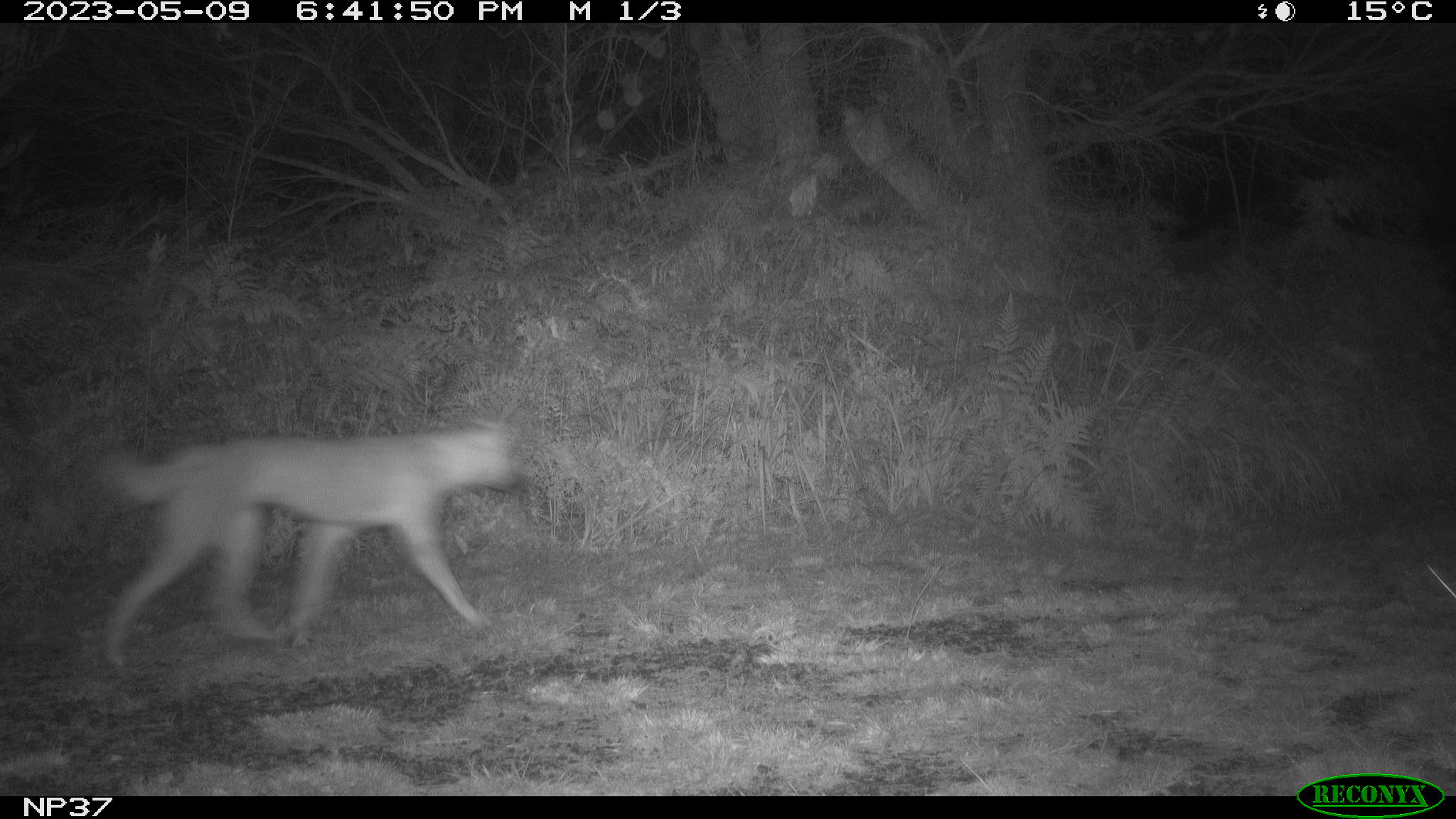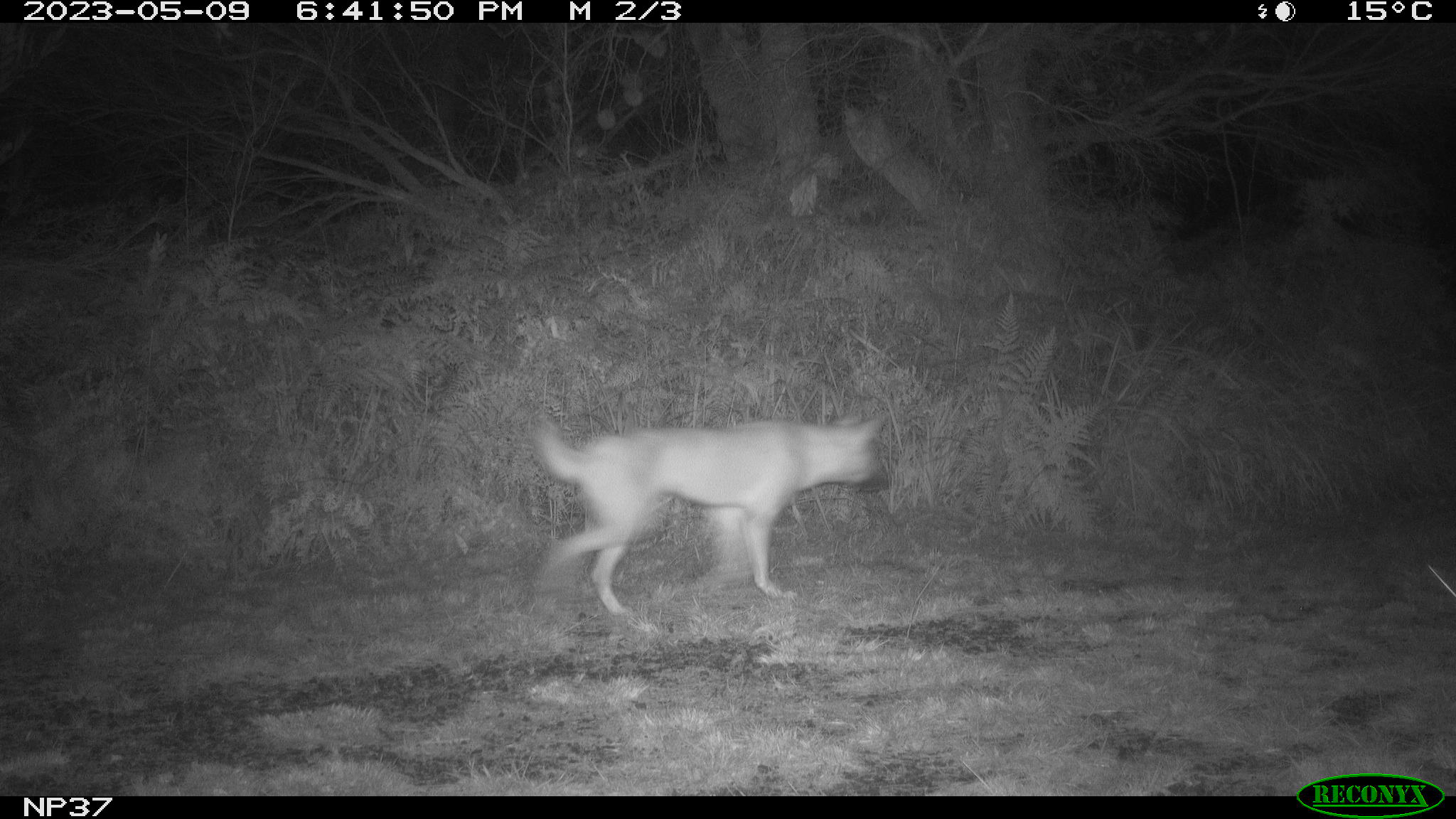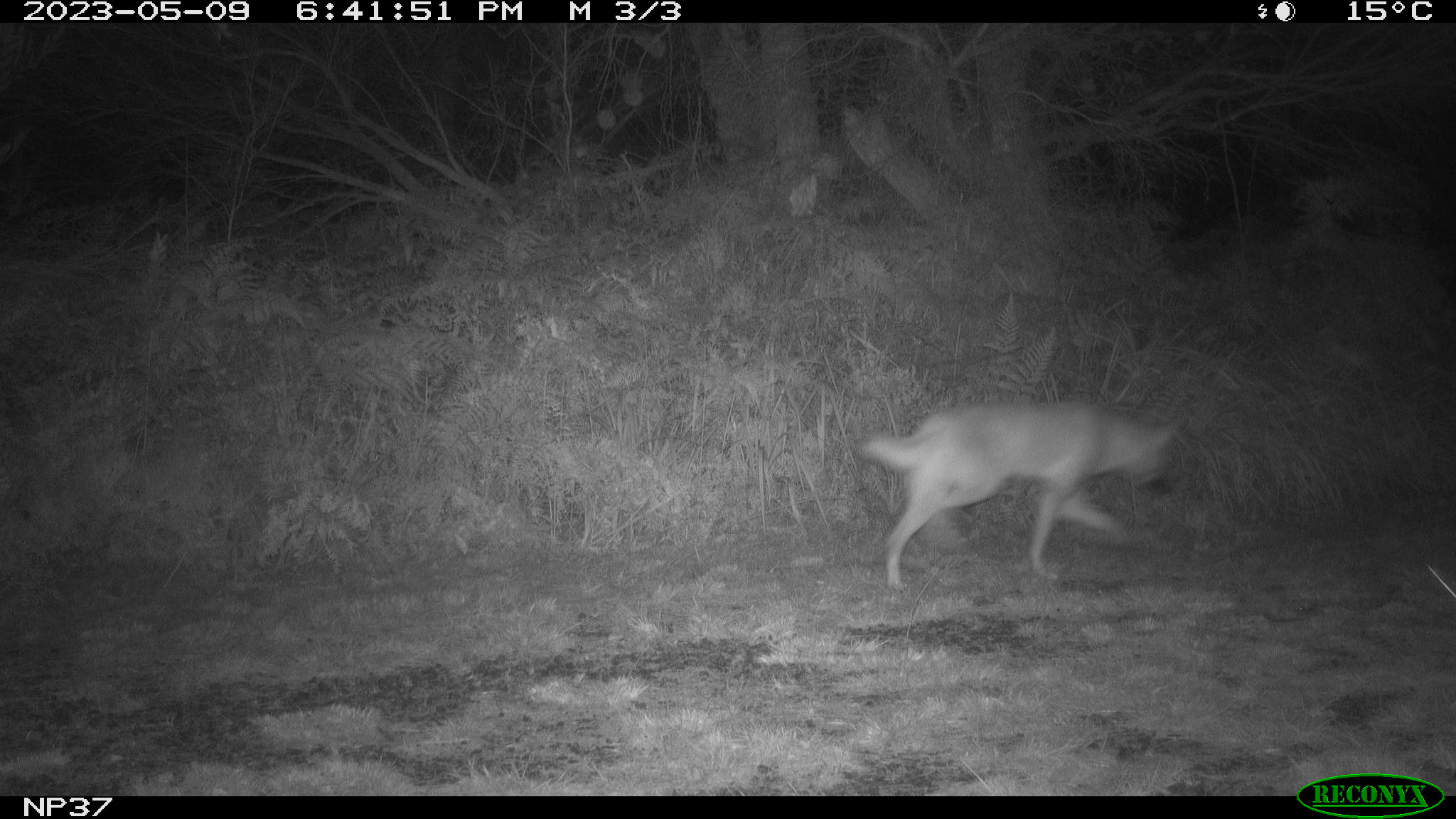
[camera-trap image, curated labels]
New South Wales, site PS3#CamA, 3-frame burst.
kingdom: Animalia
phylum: Chordata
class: Mammalia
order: Carnivora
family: Canidae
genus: Canis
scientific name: Canis familiaris dingo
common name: dingo